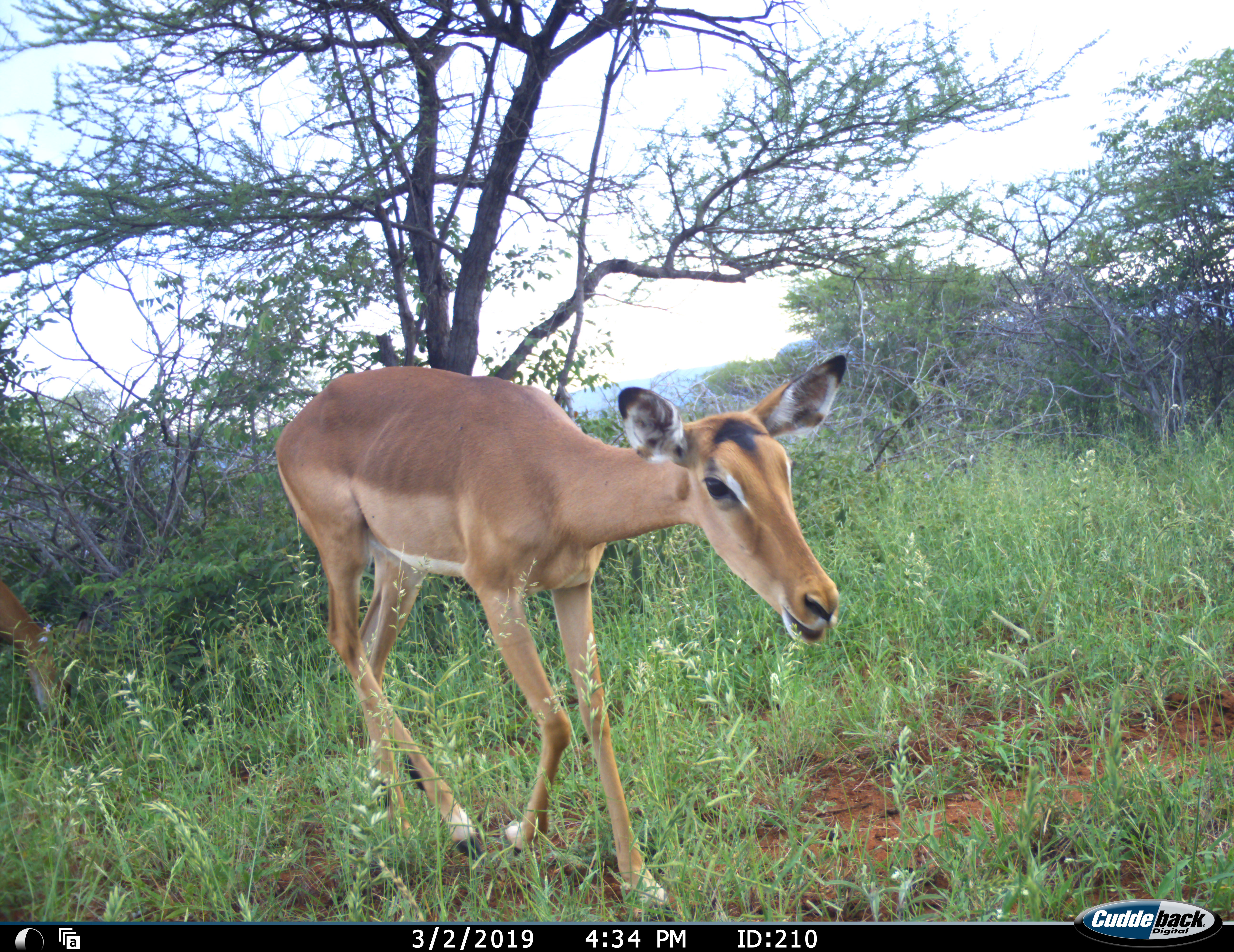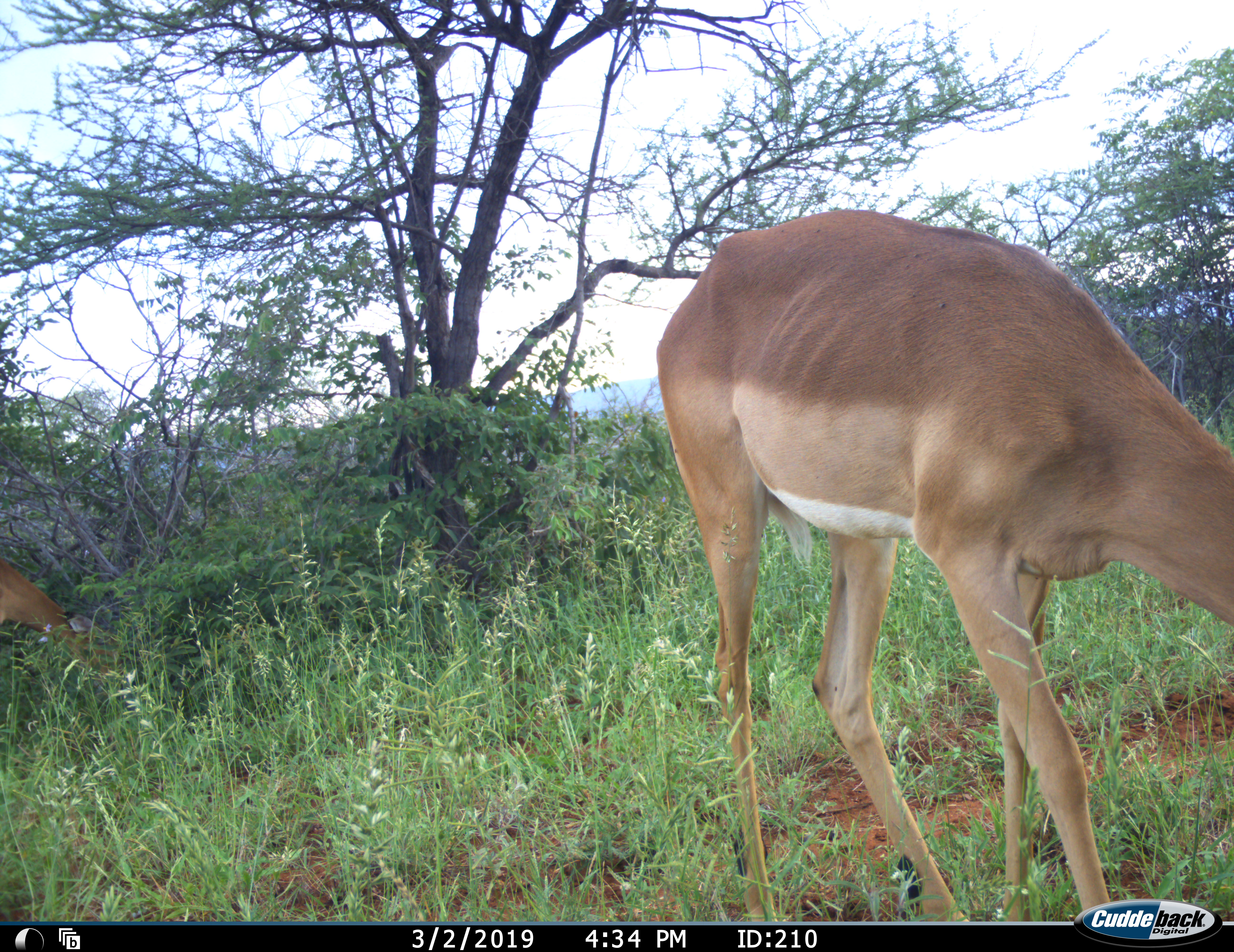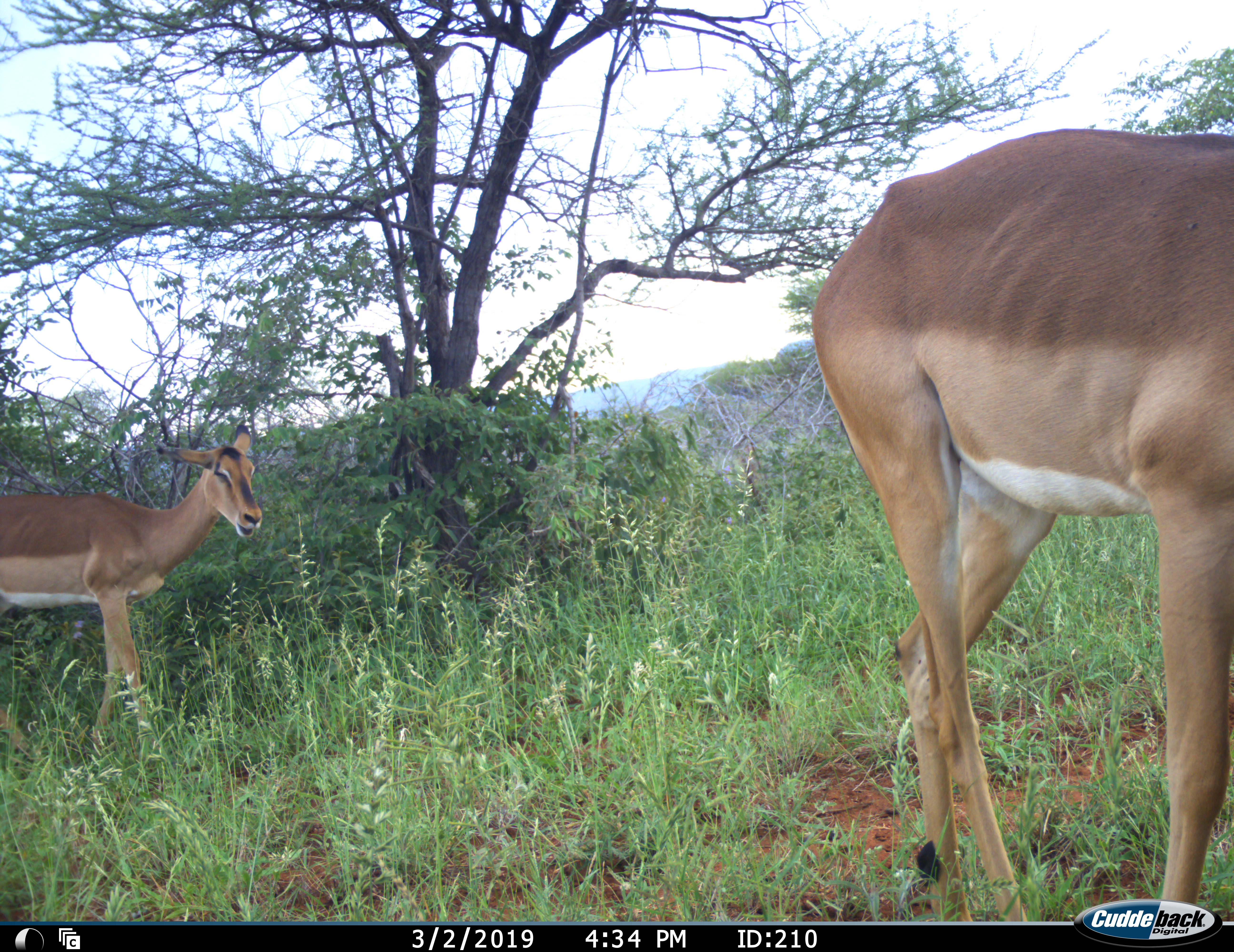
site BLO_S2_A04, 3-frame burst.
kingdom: Animalia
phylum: Chordata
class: Mammalia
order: Artiodactyla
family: Bovidae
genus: Aepyceros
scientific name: Aepyceros melampus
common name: impala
Impala (Aepyceros melampus), count 2. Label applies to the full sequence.